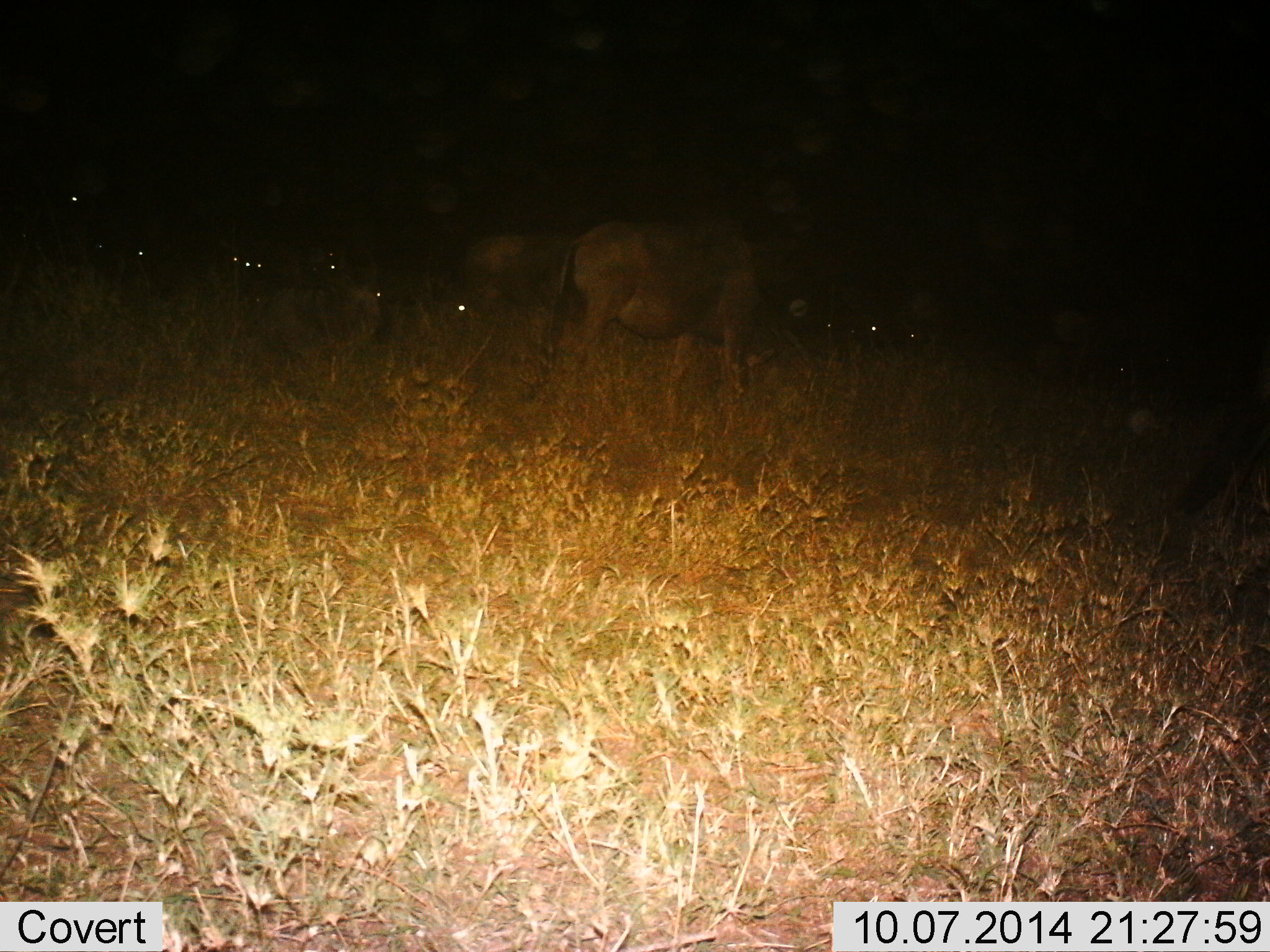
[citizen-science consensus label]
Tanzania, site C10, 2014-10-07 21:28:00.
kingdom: Animalia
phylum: Chordata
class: Mammalia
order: Artiodactyla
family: Bovidae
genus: Connochaetes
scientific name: Connochaetes taurinus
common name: blue wildebeest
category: wildebeest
Wildebeest (blue wildebeest) (Connochaetes taurinus), count 11-50. Behavior (volunteer vote fractions): standing 70%, resting 20%, moving 10%, interacting 0%. Young present (vote fraction): 0%. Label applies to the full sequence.